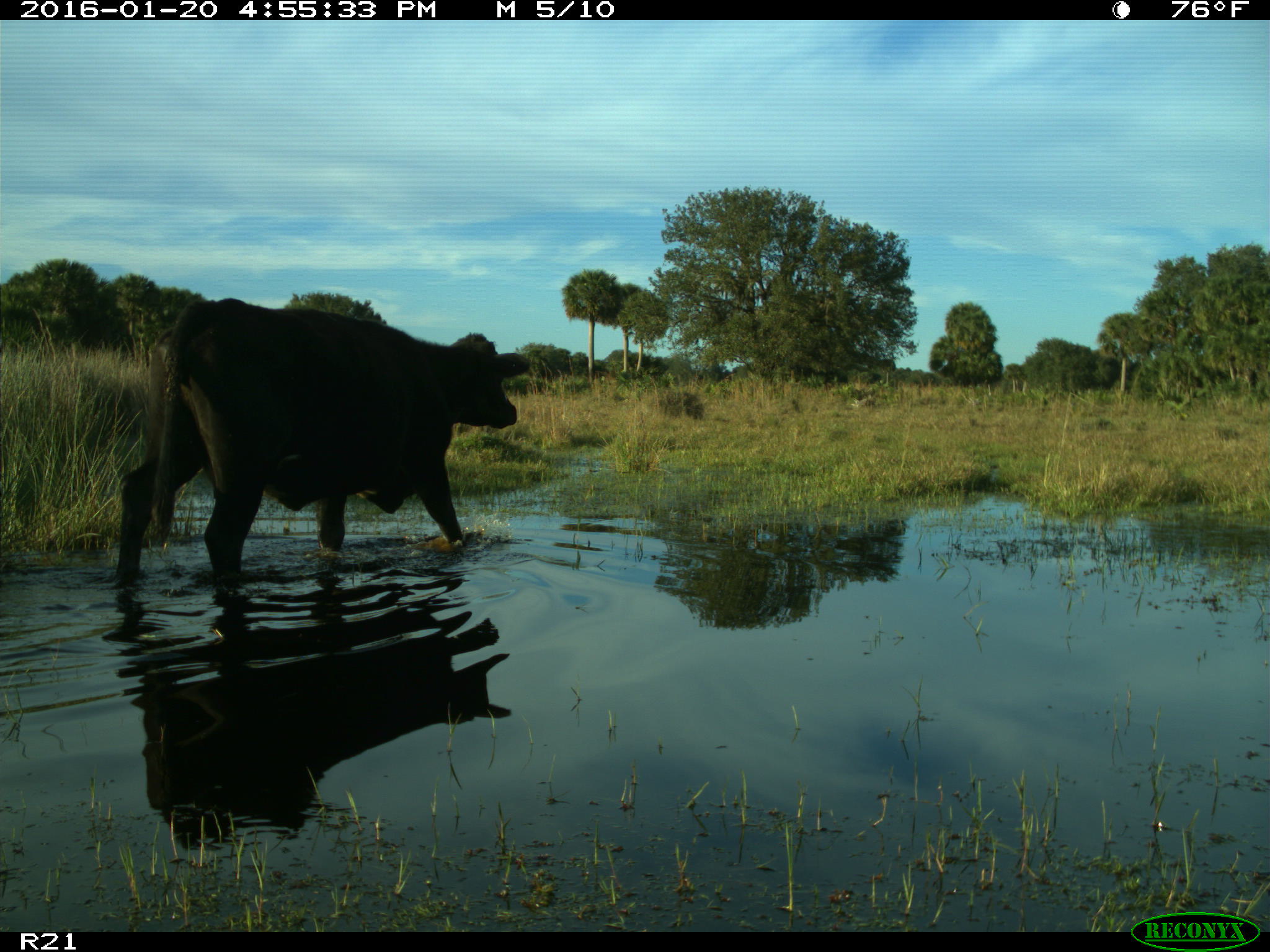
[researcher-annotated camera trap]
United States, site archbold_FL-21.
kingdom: Animalia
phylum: Chordata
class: Mammalia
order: Artiodactyla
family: Bovidae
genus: Bos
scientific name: Bos taurus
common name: domestic cow